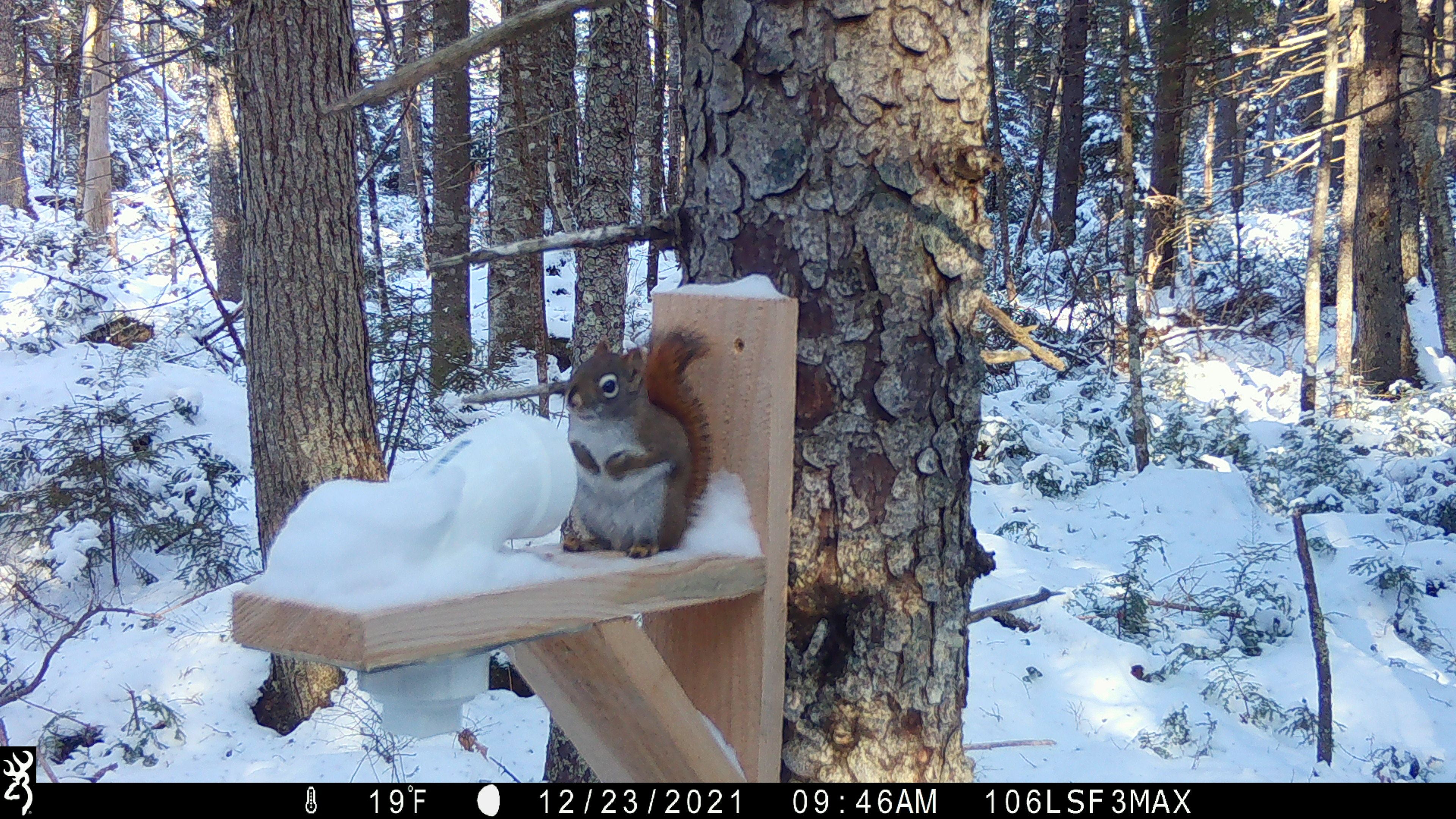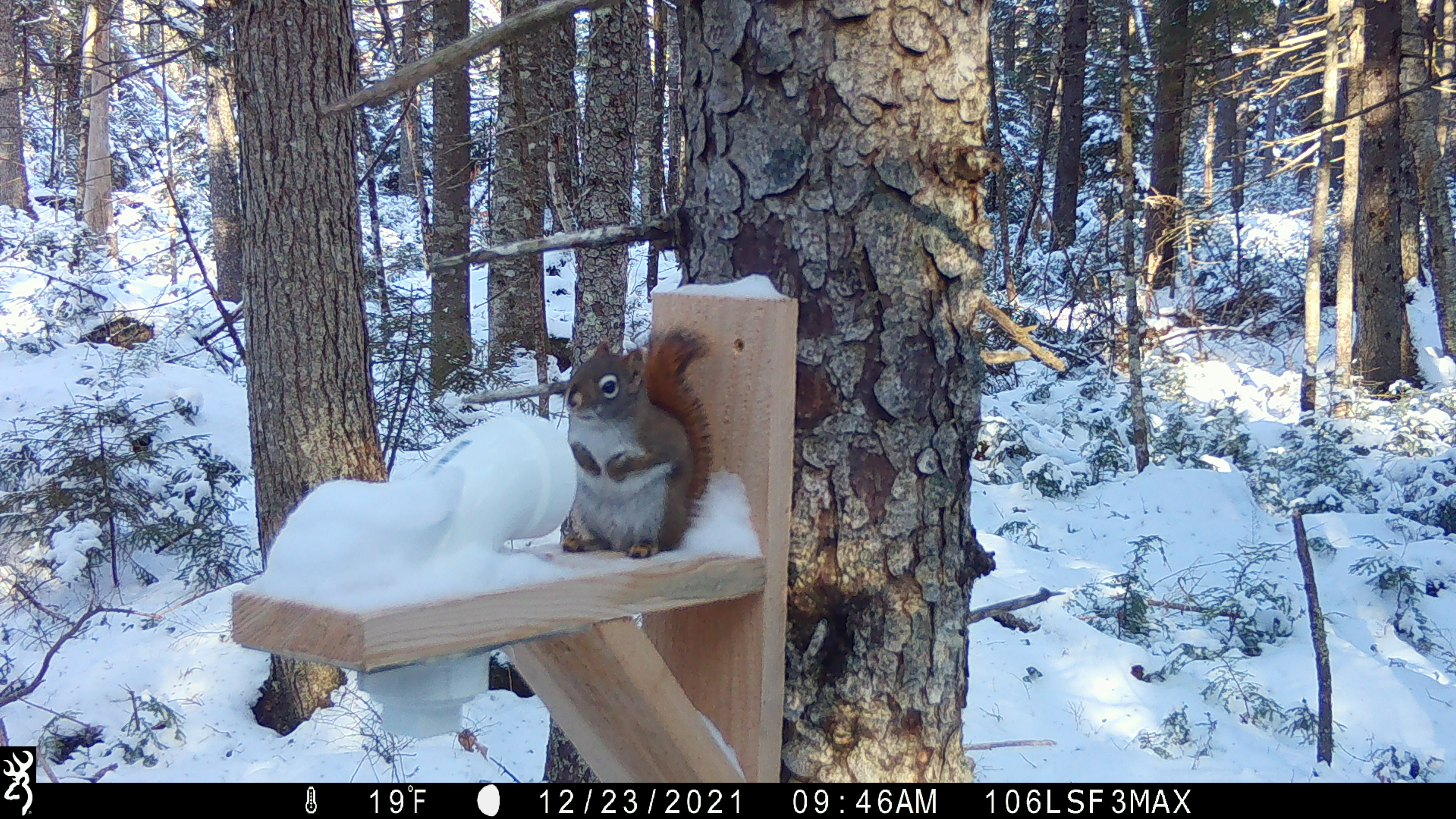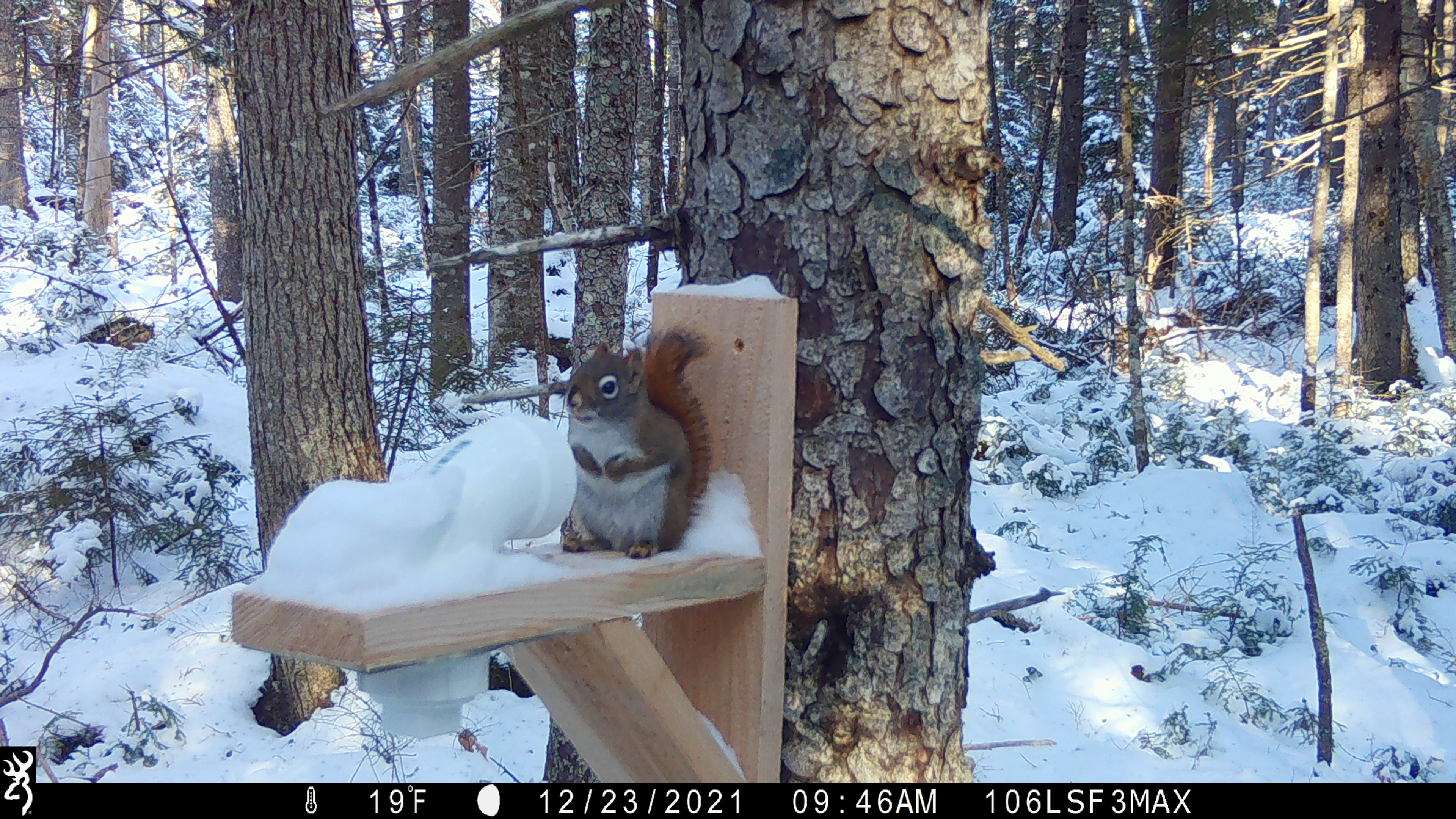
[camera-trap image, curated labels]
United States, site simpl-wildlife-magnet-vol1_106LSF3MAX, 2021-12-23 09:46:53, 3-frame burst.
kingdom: Animalia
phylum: Chordata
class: Mammalia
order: Rodentia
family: Sciuridae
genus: Tamiasciurus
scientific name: Tamiasciurus hudsonicus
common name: red squirrel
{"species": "red squirrel (Tamiasciurus hudsonicus)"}